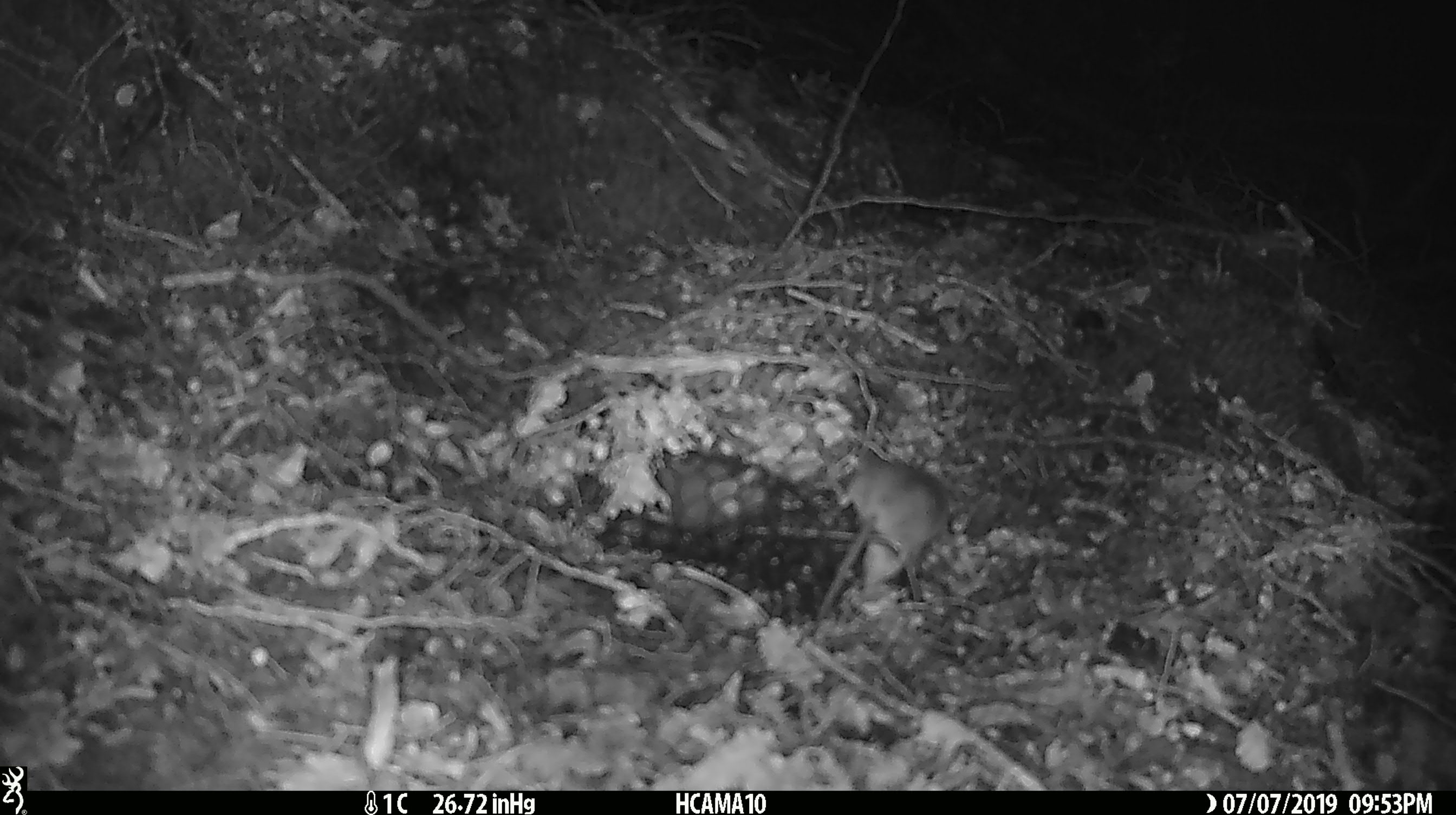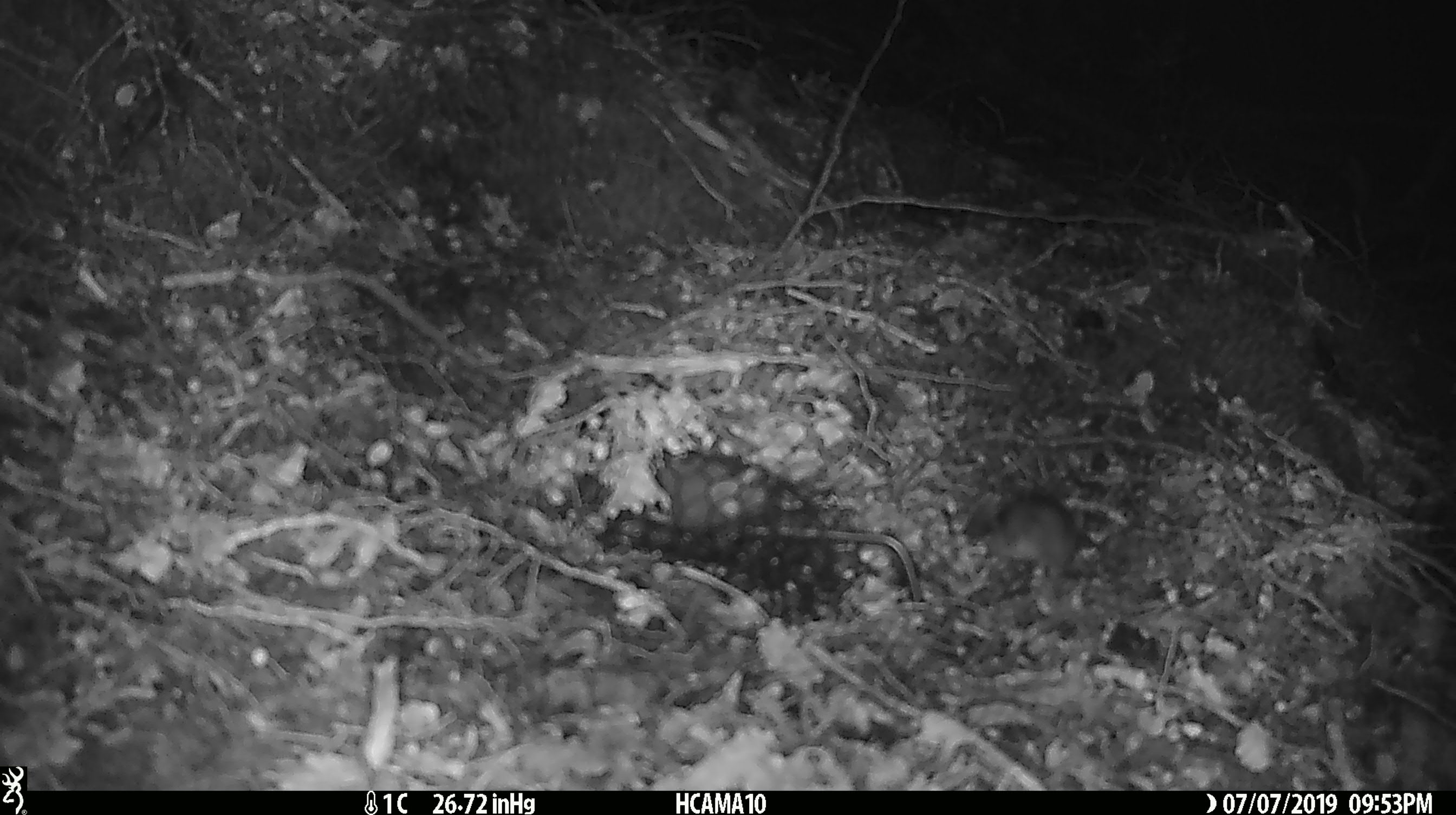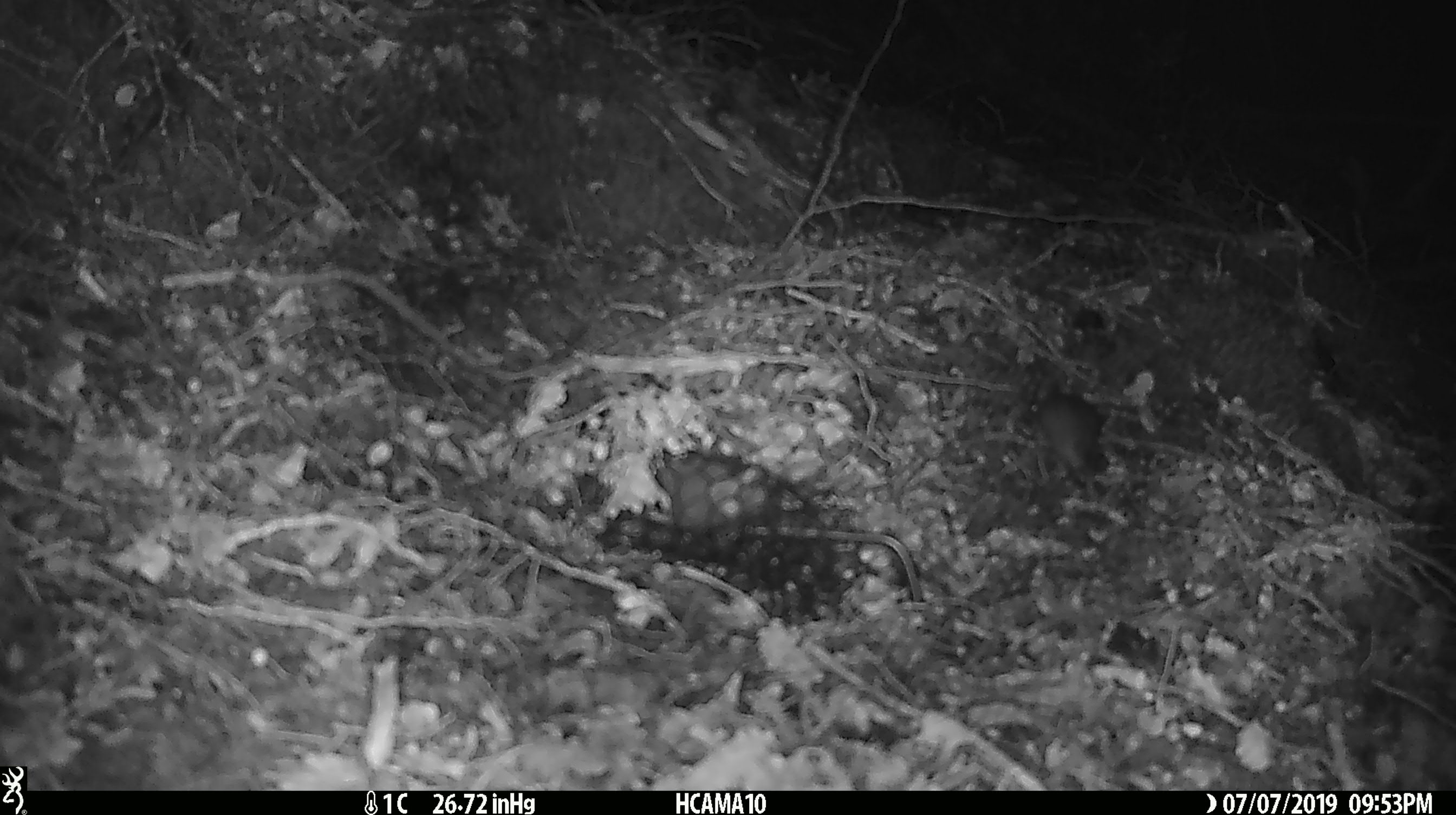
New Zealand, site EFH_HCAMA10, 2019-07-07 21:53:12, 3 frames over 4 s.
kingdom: Animalia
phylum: Chordata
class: Mammalia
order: Rodentia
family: Muridae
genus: Mus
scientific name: Mus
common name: mouse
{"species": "mouse (Mus)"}